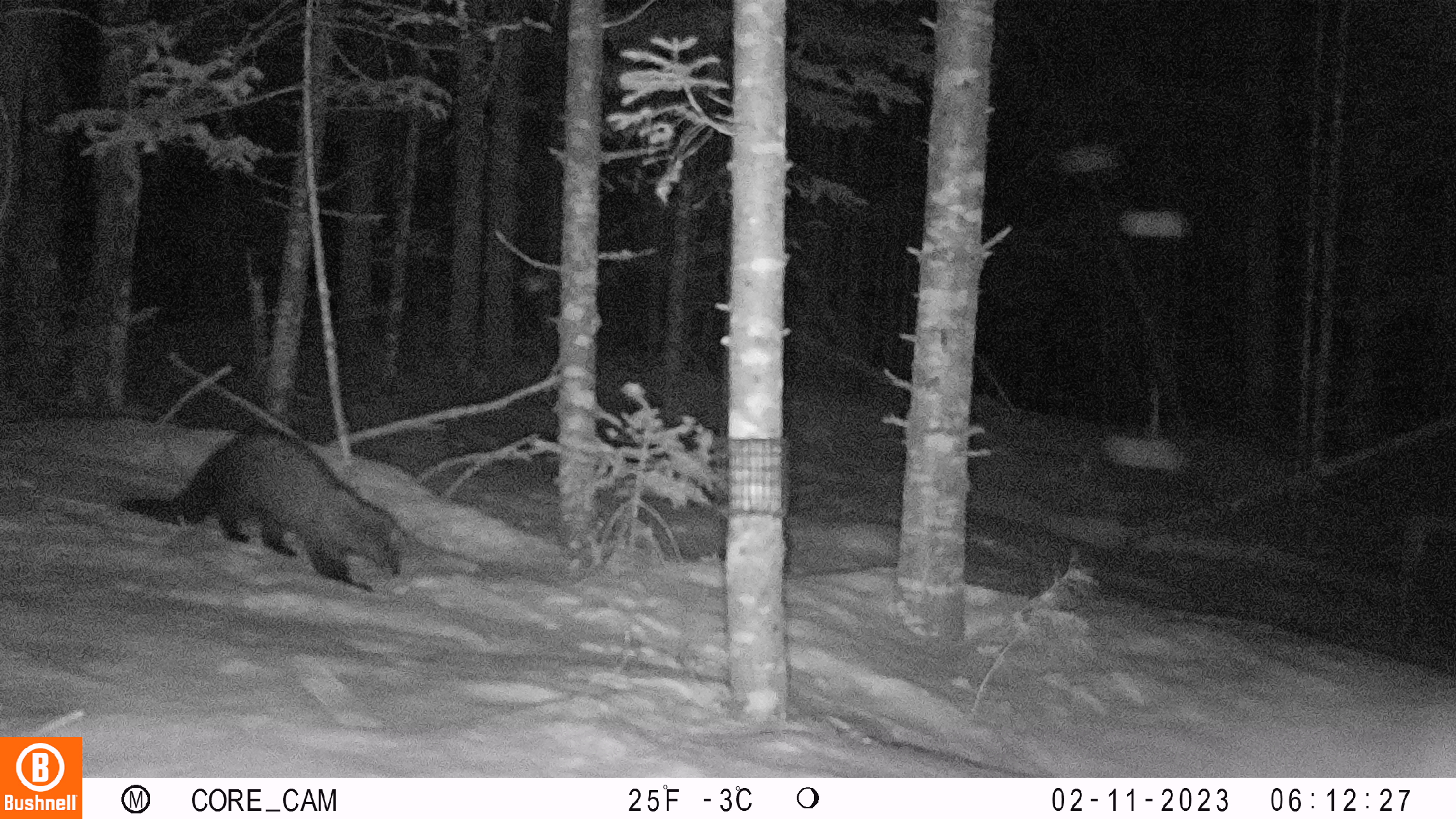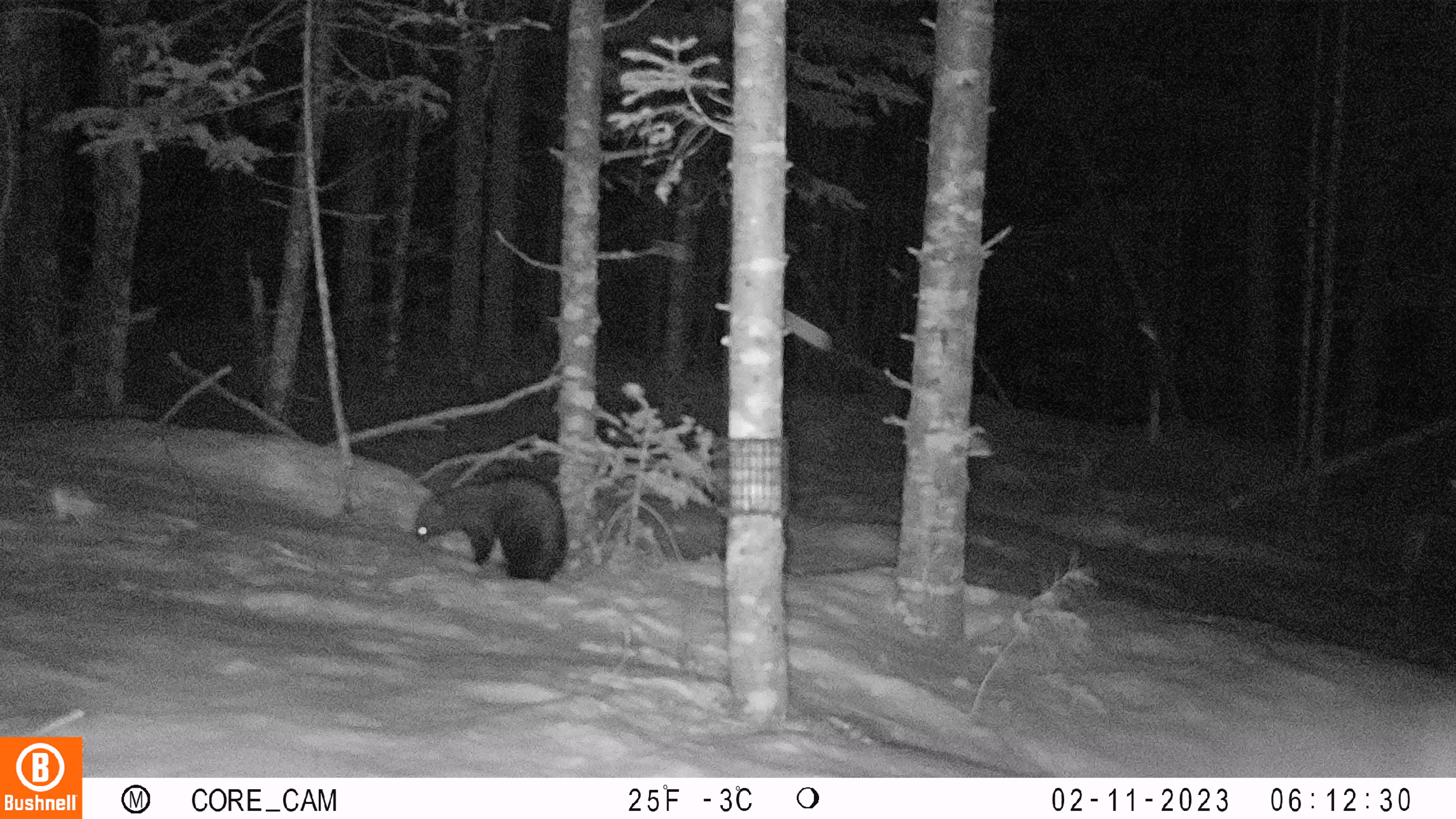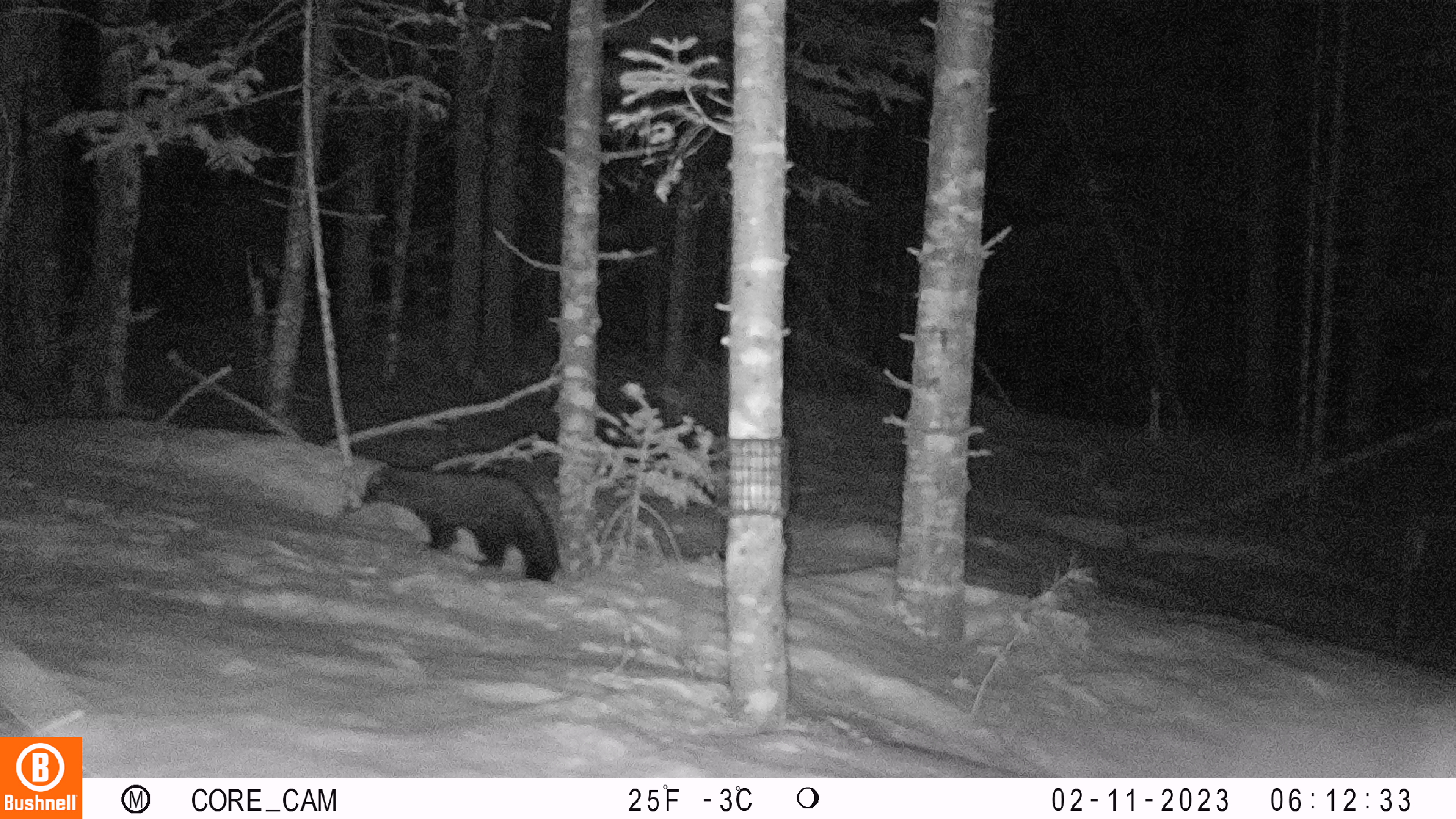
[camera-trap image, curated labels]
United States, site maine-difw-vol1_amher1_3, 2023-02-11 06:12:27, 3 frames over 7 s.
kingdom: Animalia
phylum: Chordata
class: Mammalia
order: Carnivora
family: Mustelidae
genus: Pekania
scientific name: Pekania pennanti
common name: fisher